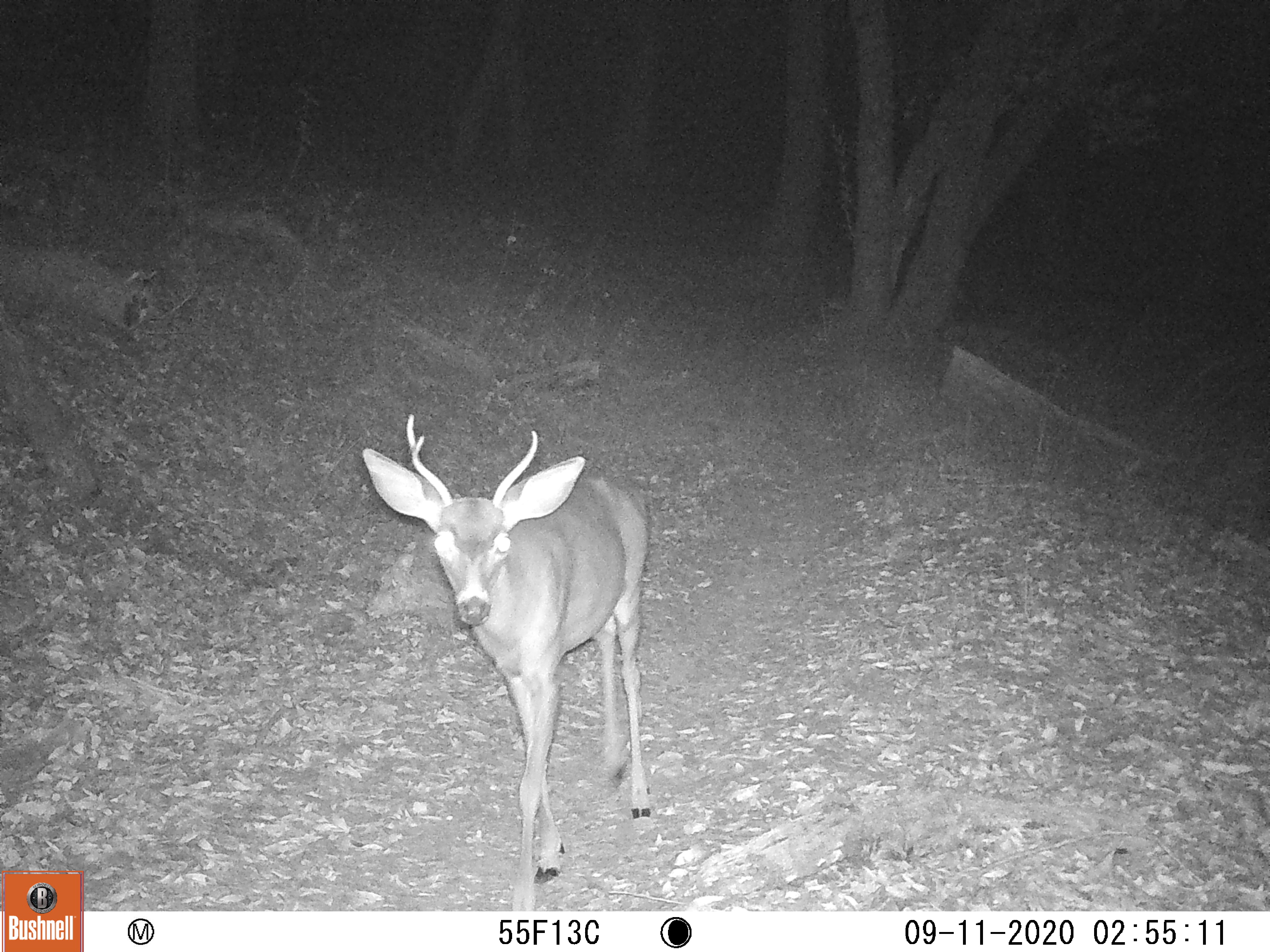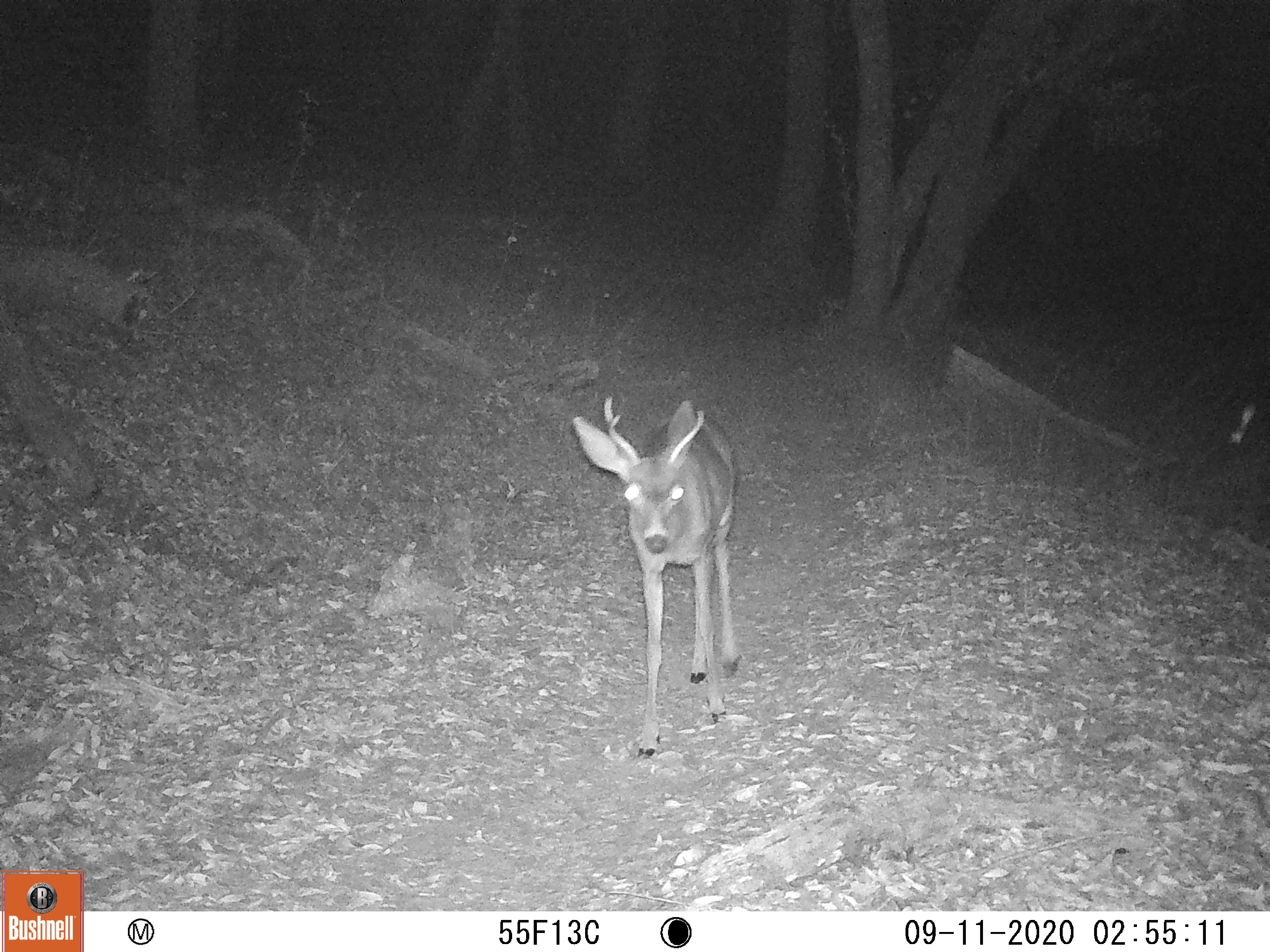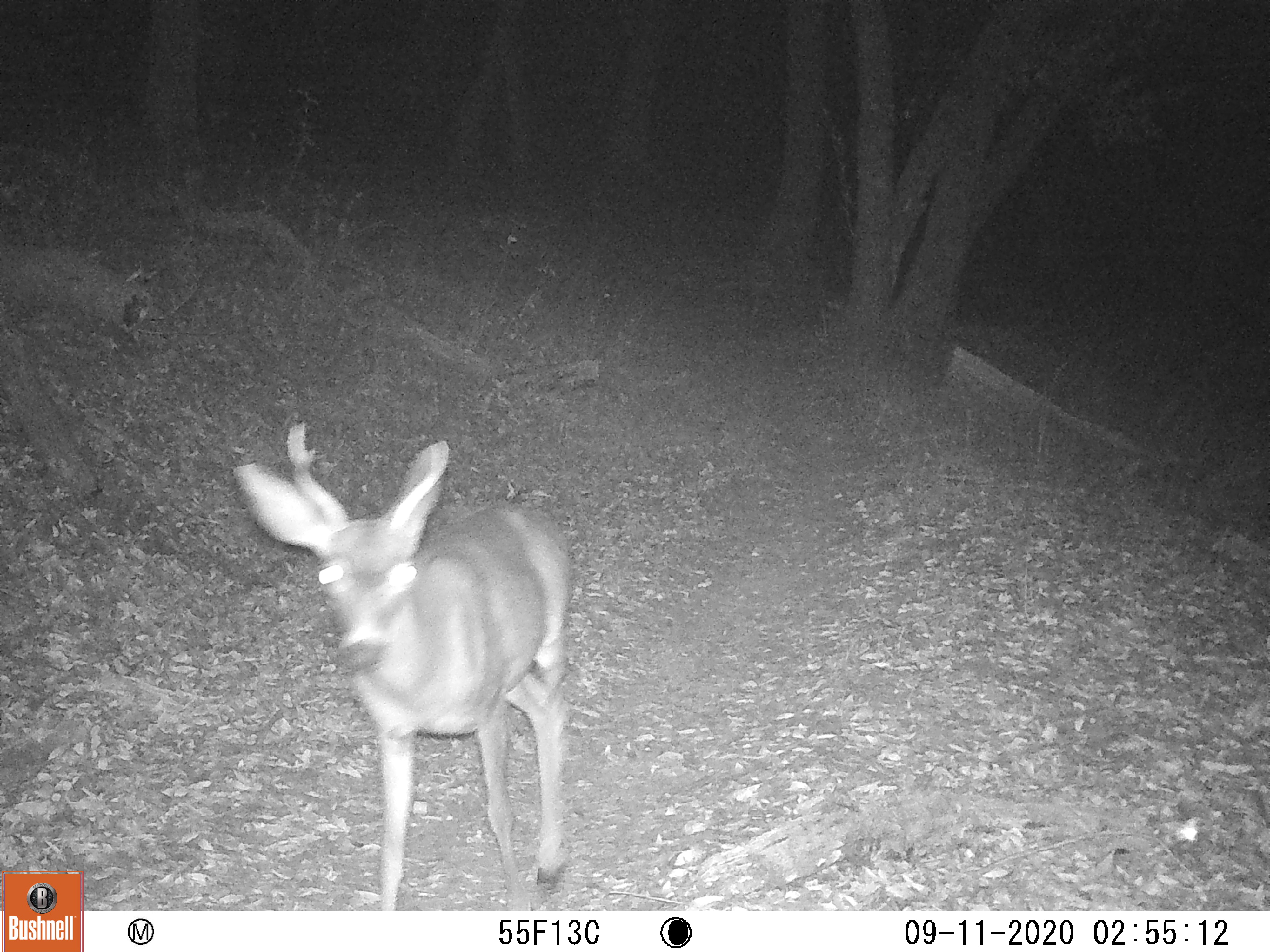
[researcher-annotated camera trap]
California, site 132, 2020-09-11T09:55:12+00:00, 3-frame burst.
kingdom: Animalia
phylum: Chordata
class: Mammalia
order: Artiodactyla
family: Cervidae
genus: Odocoileus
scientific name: Odocoileus hemionus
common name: mule deer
Mule deer (Odocoileus hemionus).